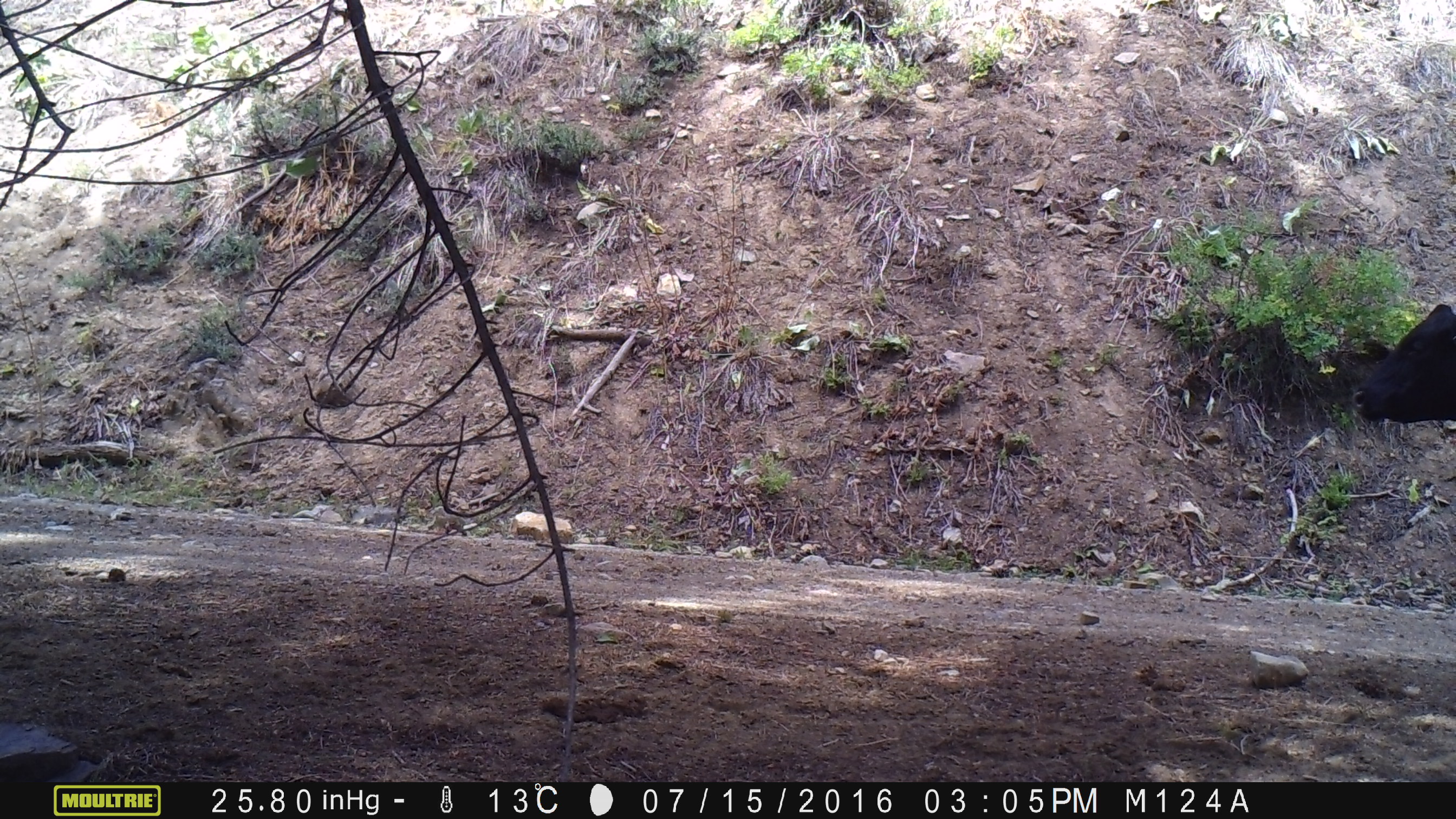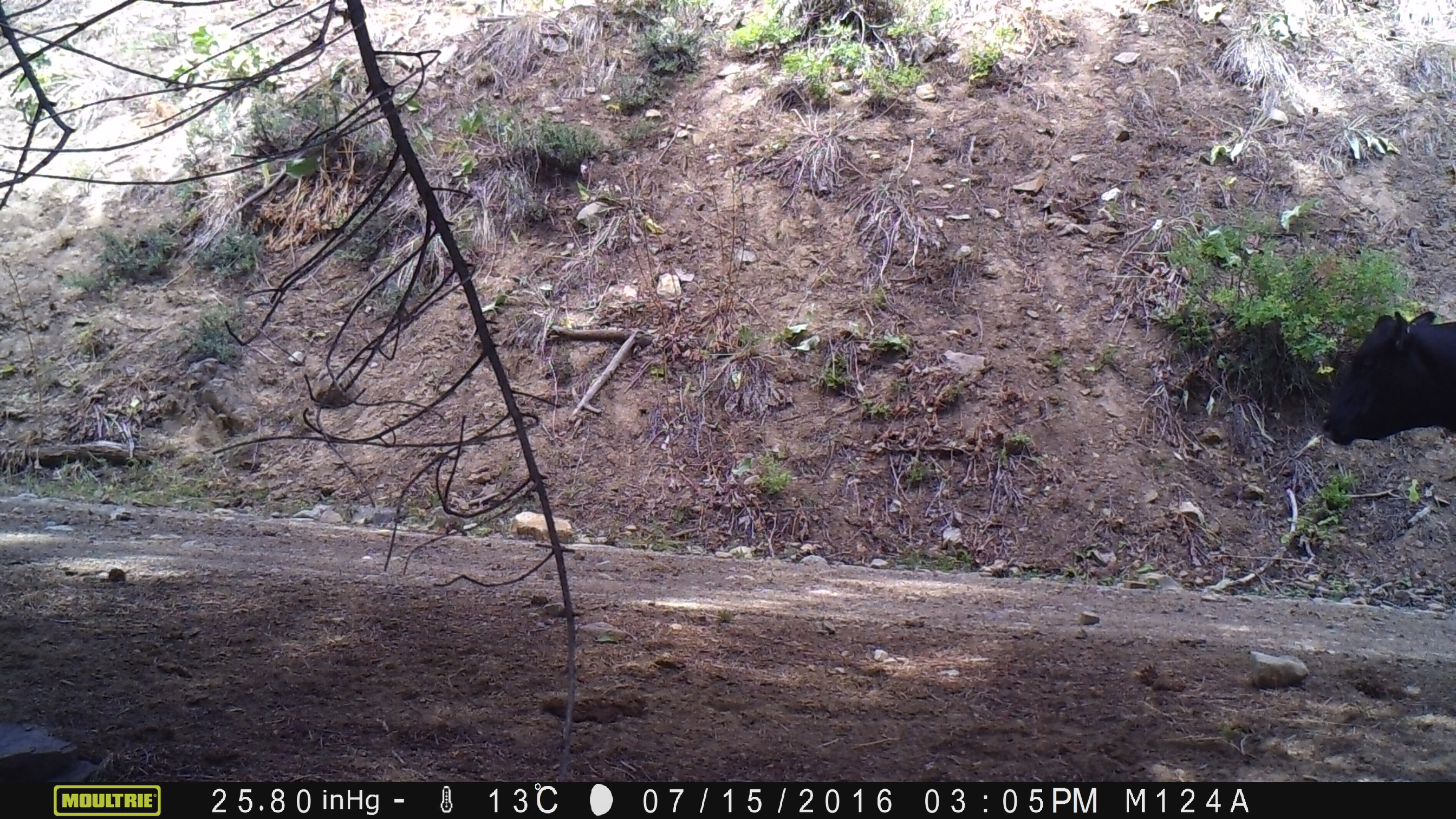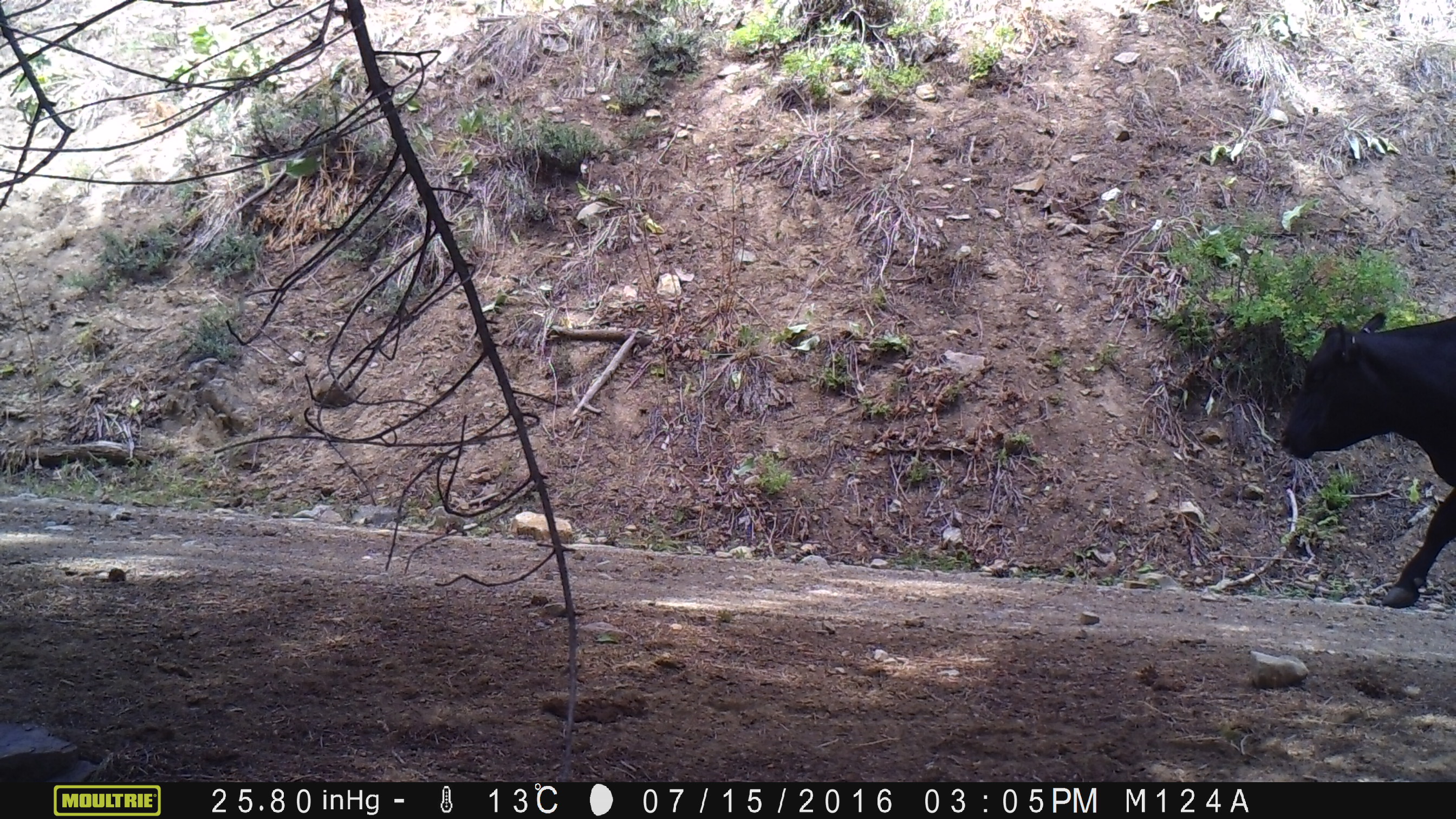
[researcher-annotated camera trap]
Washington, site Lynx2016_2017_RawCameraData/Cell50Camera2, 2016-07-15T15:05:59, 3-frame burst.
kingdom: Animalia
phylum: Chordata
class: Mammalia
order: Artiodactyla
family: Bovidae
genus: Bos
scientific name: Bos taurus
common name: domestic cattle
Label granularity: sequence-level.